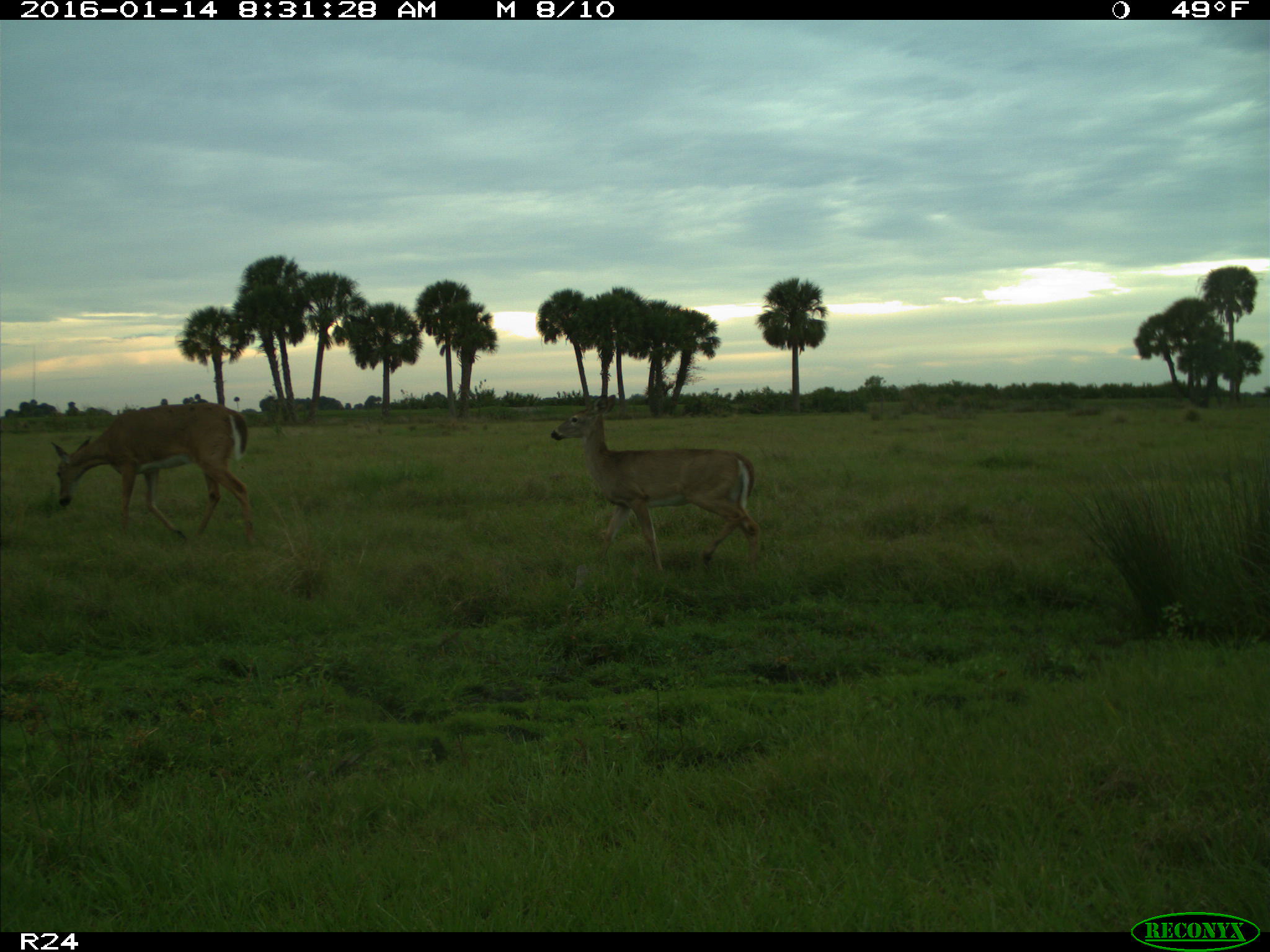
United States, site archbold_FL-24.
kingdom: Animalia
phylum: Chordata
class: Mammalia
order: Artiodactyla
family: Cervidae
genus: Odocoileus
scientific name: Odocoileus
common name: deer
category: unidentified deer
Unidentified deer (deer) (Odocoileus).